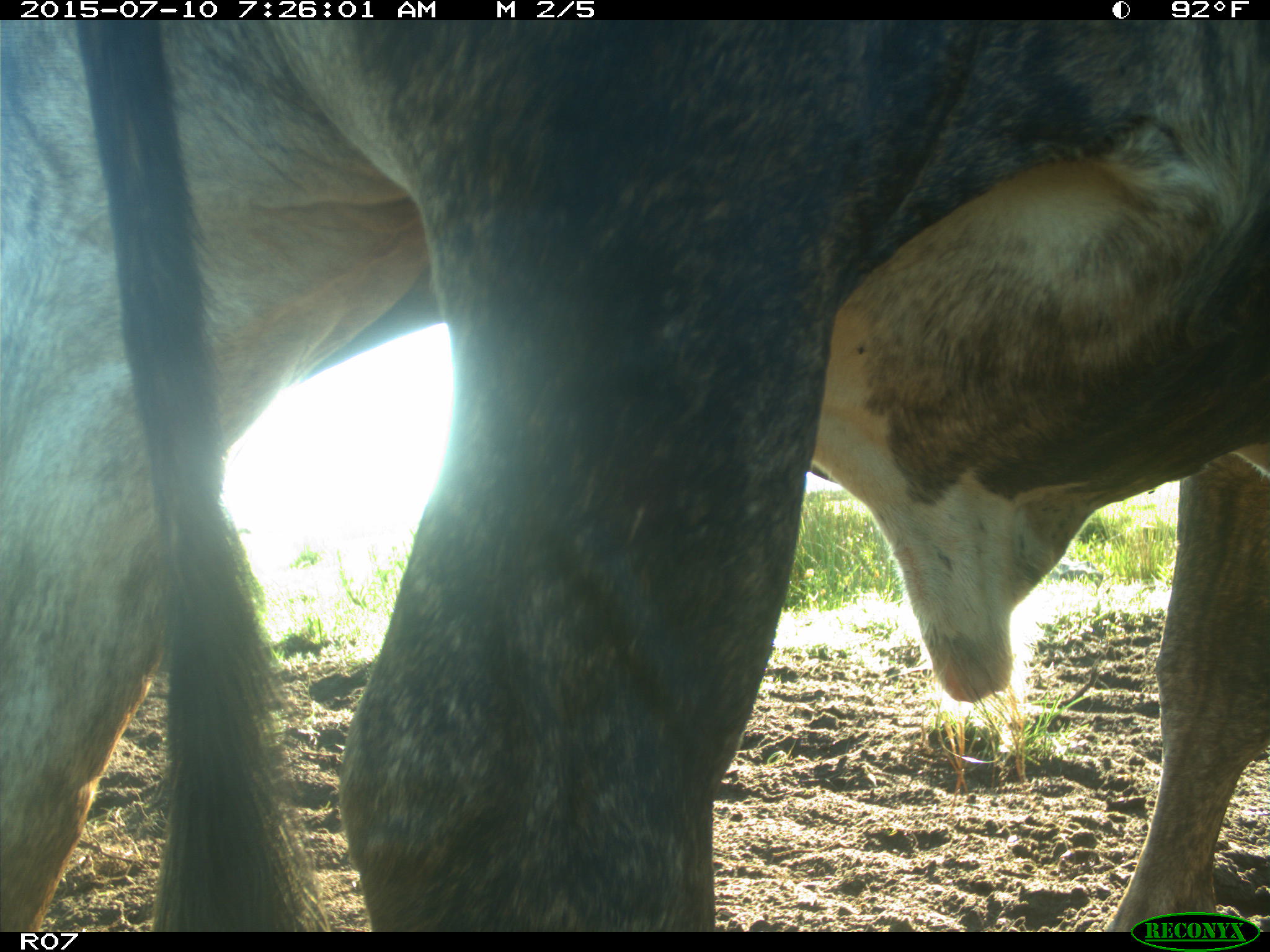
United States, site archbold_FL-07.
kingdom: Animalia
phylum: Chordata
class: Mammalia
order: Artiodactyla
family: Bovidae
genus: Bos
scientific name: Bos taurus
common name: domestic cow